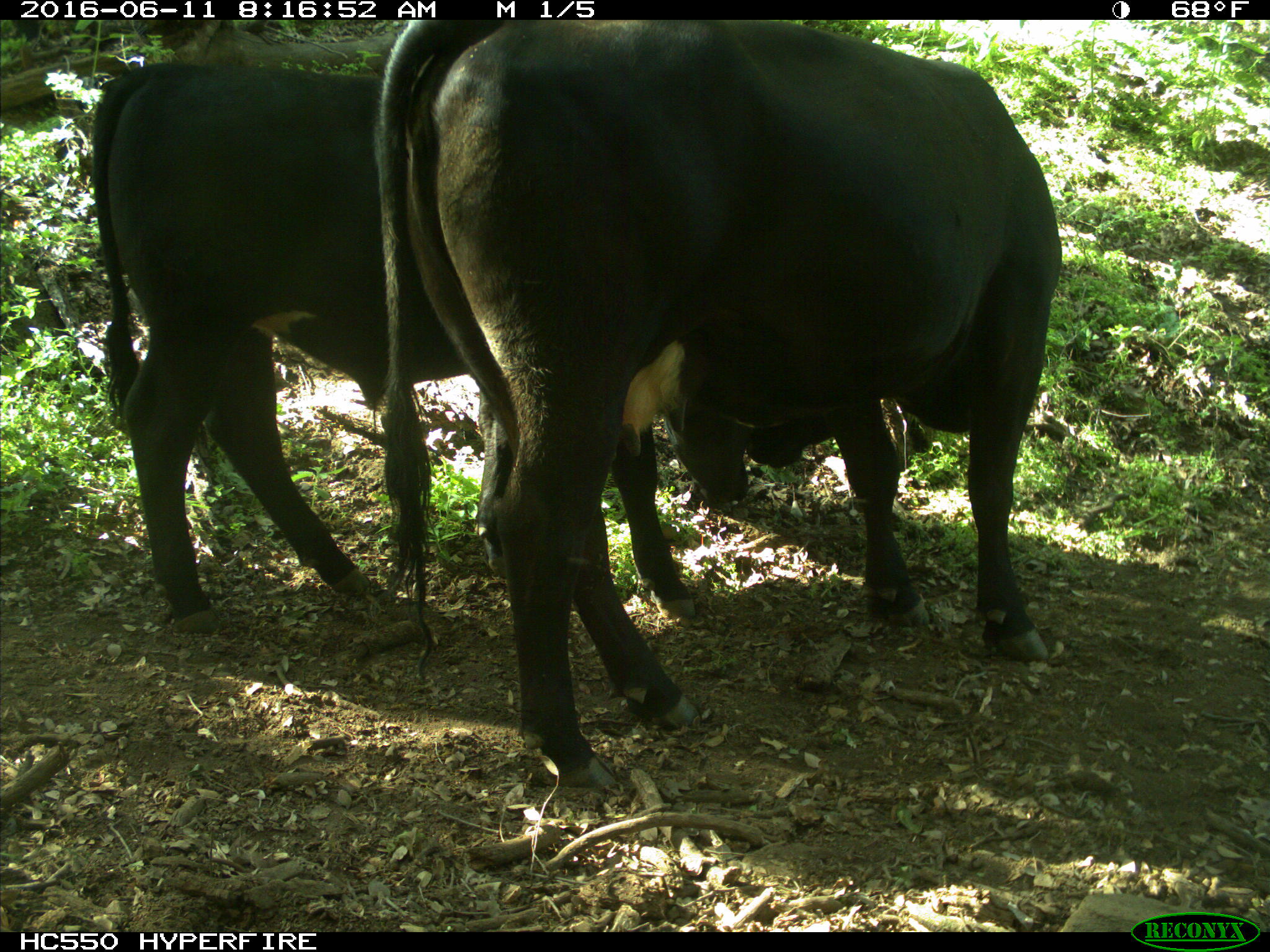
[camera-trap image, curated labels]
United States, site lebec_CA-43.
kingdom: Animalia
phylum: Chordata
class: Mammalia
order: Artiodactyla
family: Bovidae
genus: Bos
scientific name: Bos taurus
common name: domestic cow